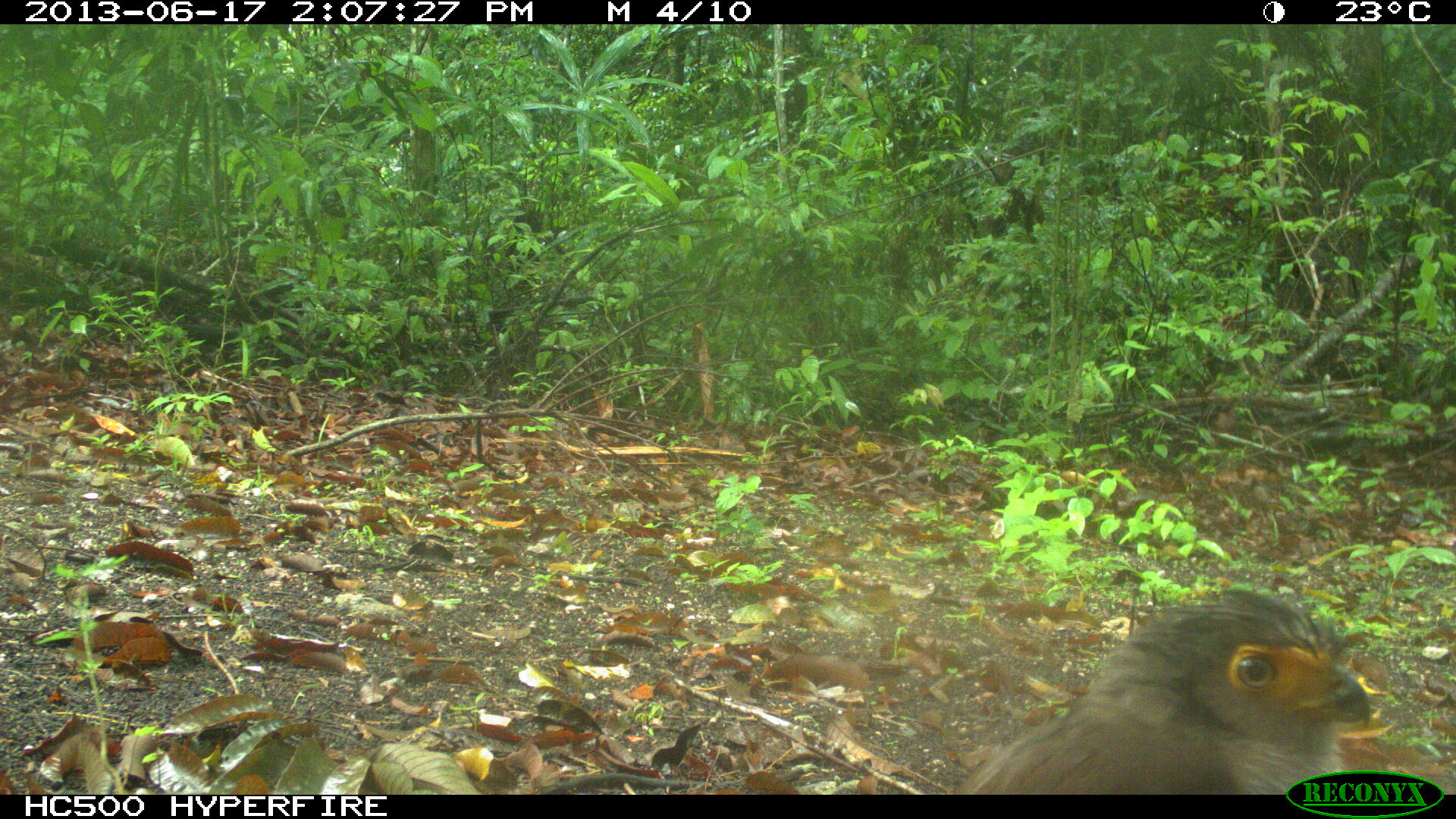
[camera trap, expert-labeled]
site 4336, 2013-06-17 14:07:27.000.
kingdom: Animalia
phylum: Chordata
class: Aves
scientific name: Aves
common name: birds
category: unknown raptor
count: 1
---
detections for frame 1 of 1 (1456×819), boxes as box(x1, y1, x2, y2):
unknown raptor: box(952, 584, 1373, 794)